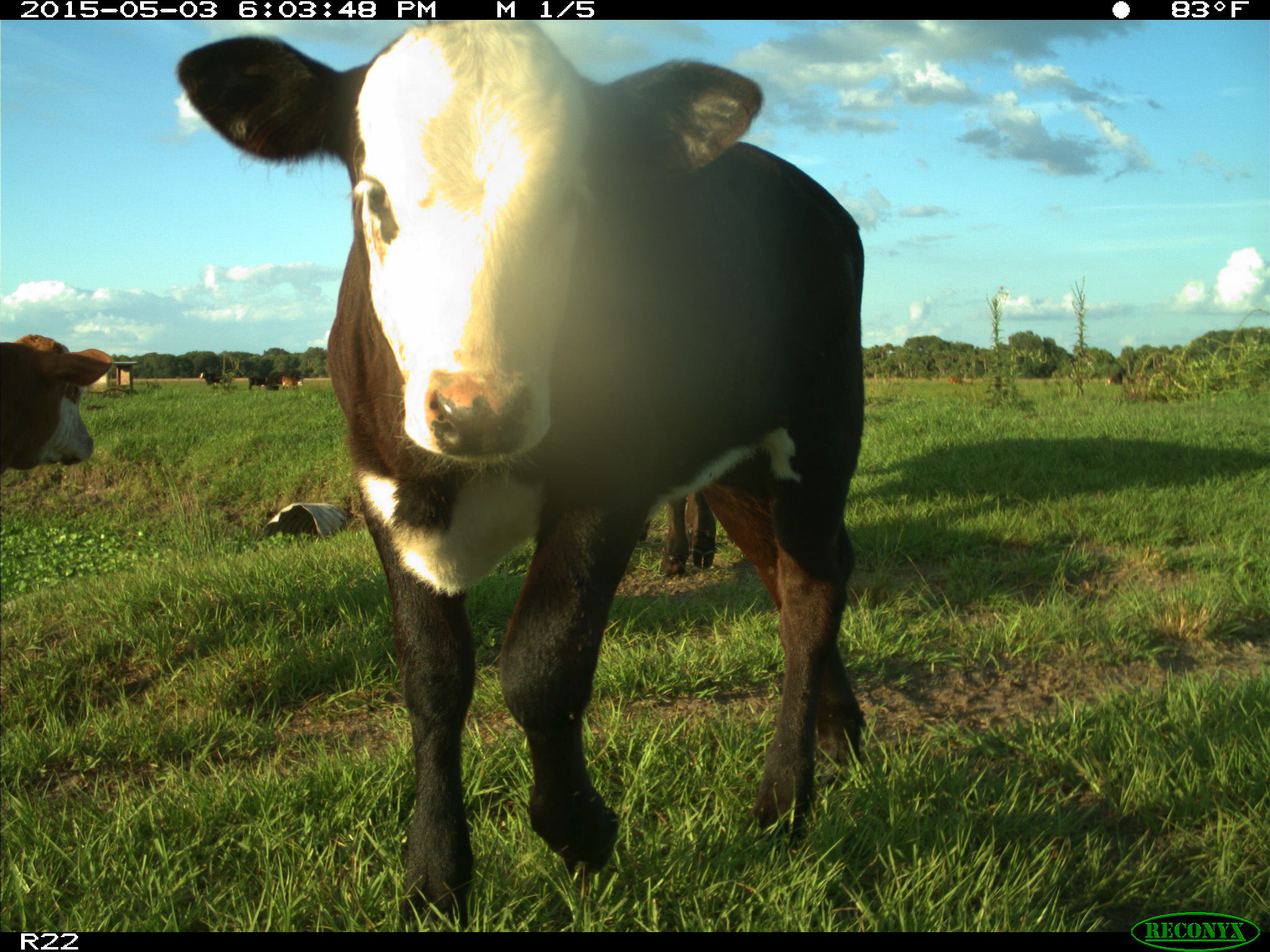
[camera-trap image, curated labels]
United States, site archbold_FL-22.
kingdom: Animalia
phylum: Chordata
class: Mammalia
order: Artiodactyla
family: Bovidae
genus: Bos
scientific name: Bos taurus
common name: domestic cow